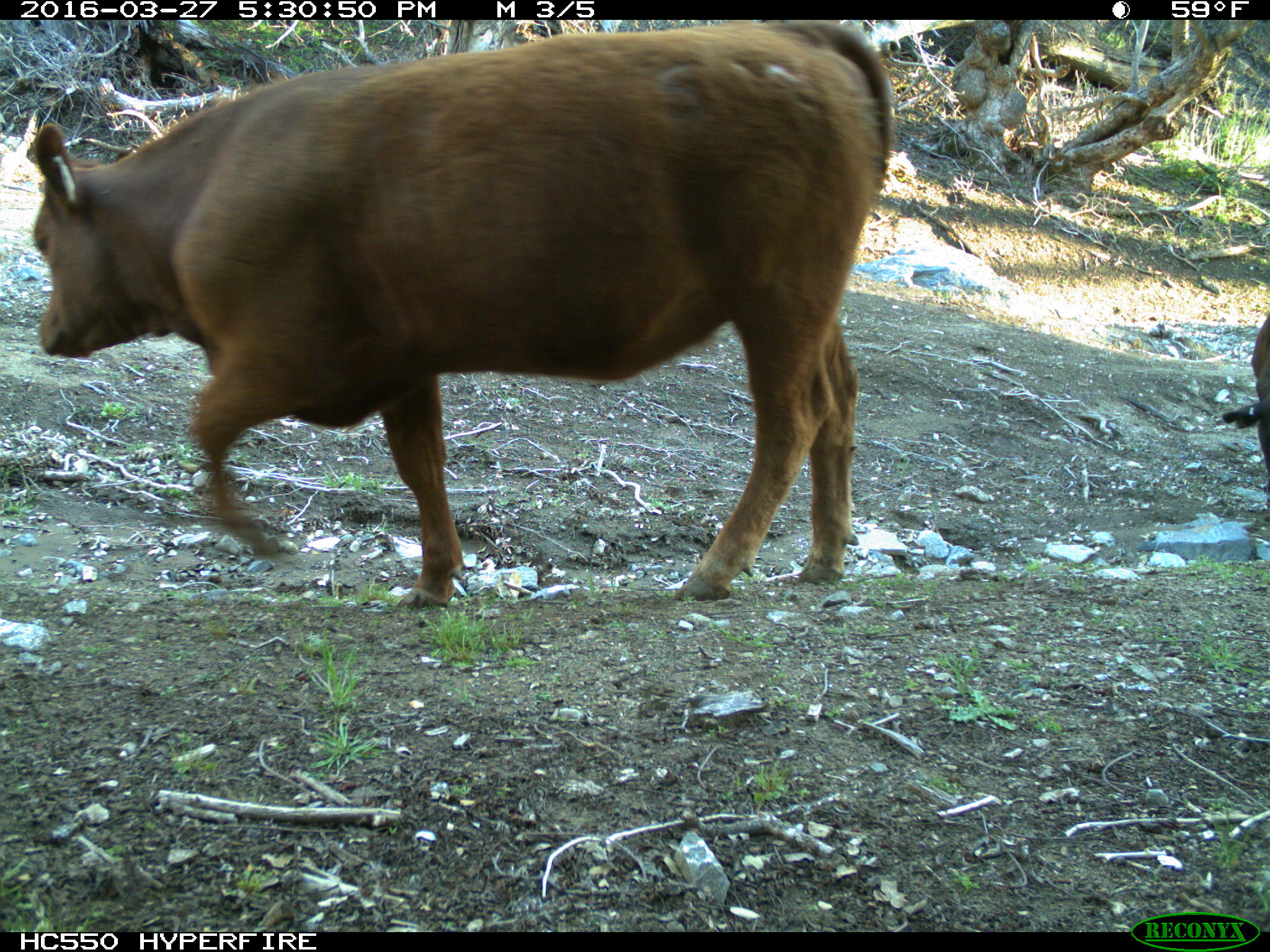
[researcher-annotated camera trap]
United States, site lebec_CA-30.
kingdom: Animalia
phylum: Chordata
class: Mammalia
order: Artiodactyla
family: Bovidae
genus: Bos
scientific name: Bos taurus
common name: domestic cow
Bos taurus (domestic cow).